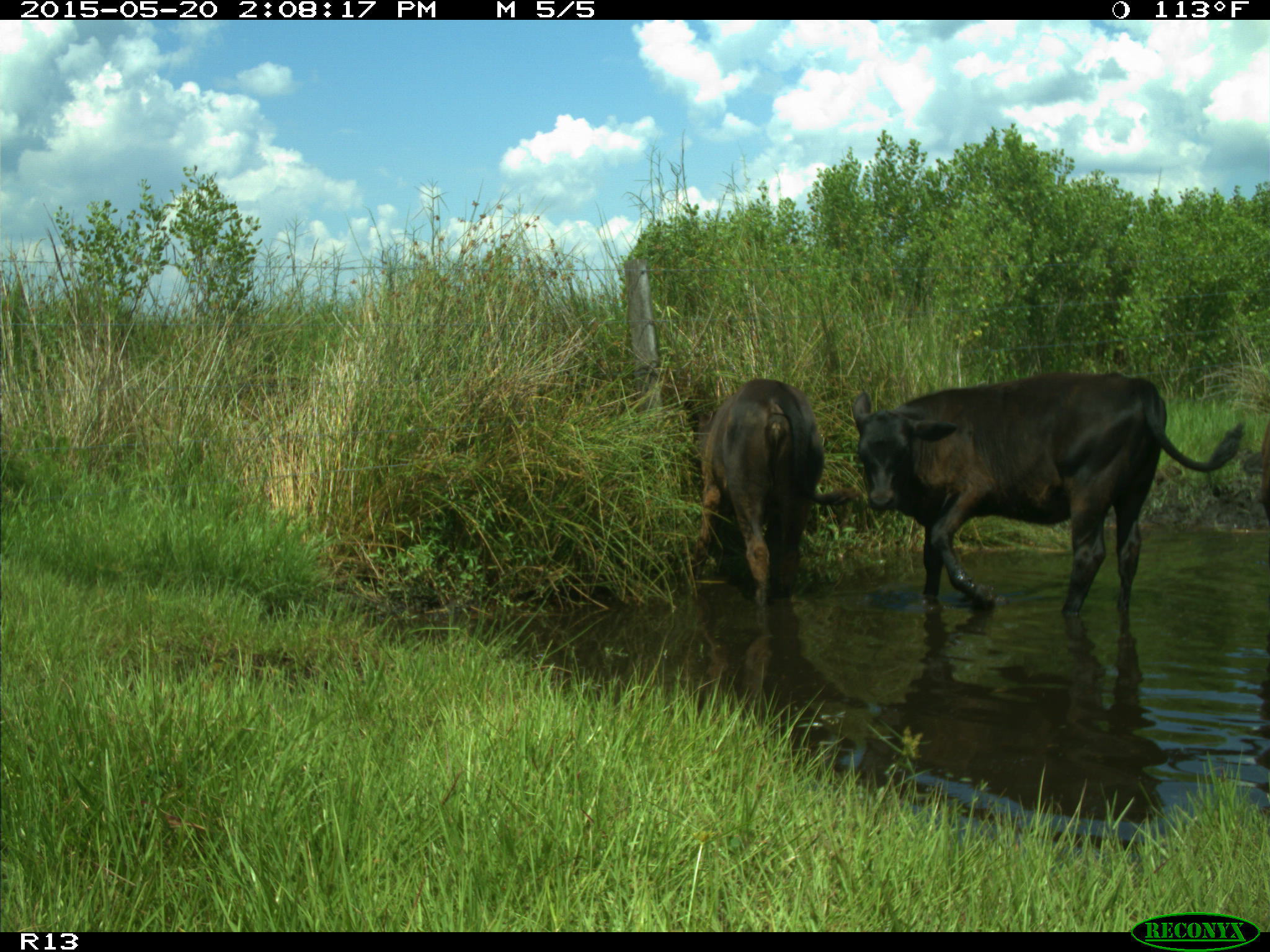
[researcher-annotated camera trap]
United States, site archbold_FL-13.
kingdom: Animalia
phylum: Chordata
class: Mammalia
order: Artiodactyla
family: Bovidae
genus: Bos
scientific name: Bos taurus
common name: domestic cow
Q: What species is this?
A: Bos taurus (domestic cow).